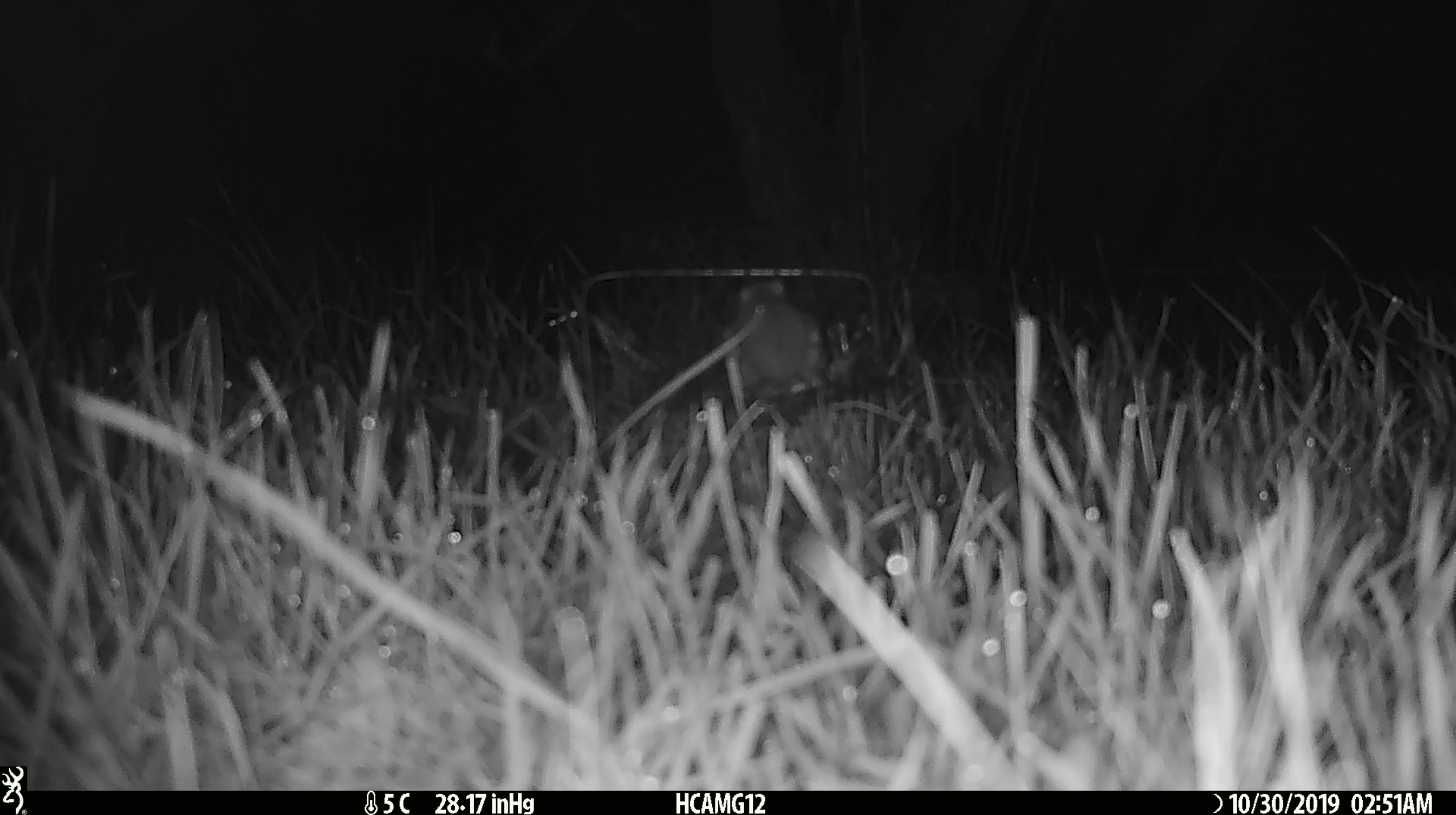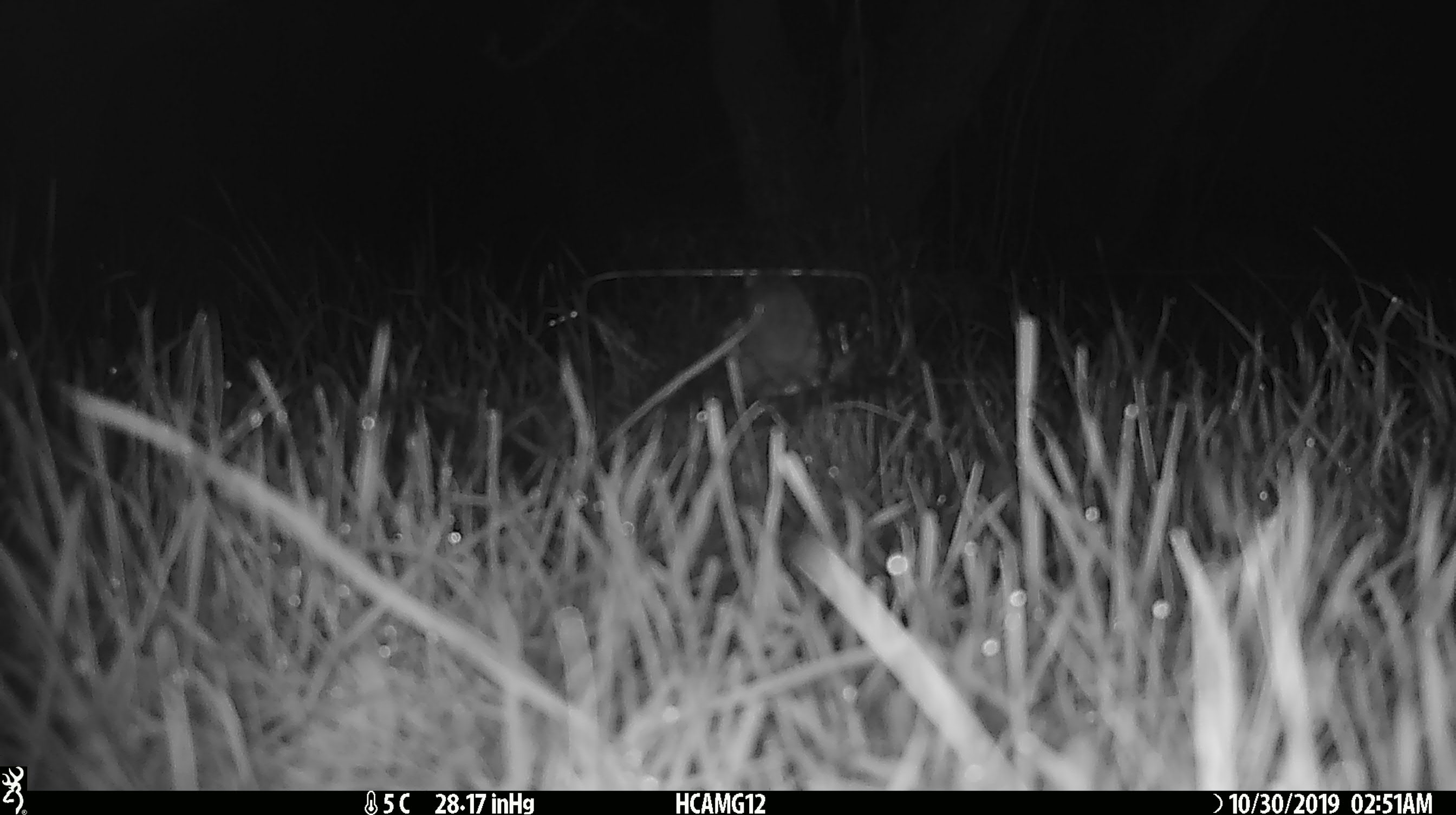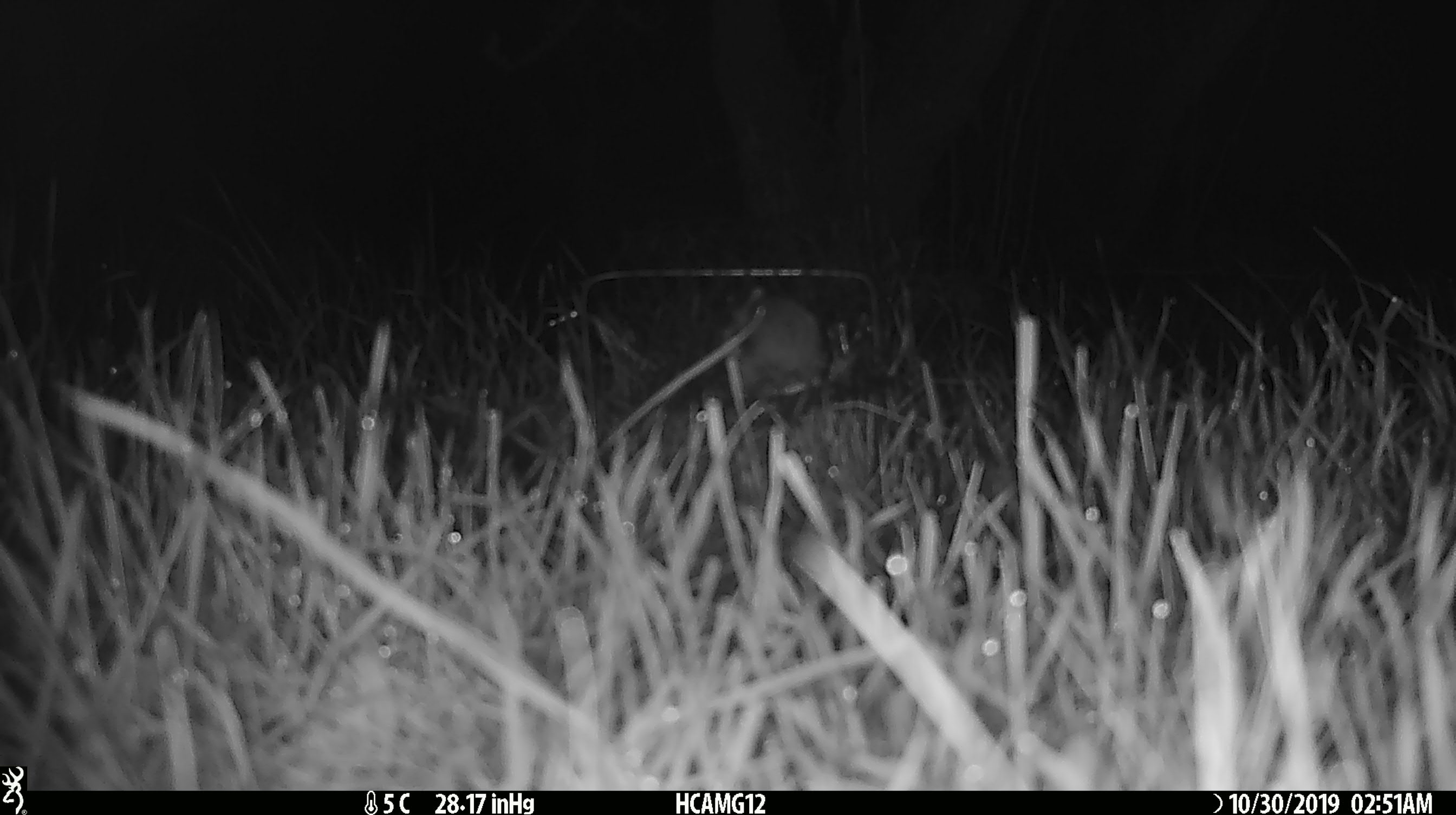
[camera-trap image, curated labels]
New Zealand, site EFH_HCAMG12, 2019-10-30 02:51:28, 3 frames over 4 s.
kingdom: Animalia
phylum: Chordata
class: Mammalia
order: Rodentia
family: Muridae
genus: Mus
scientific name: Mus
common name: mouse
Mouse (Mus).